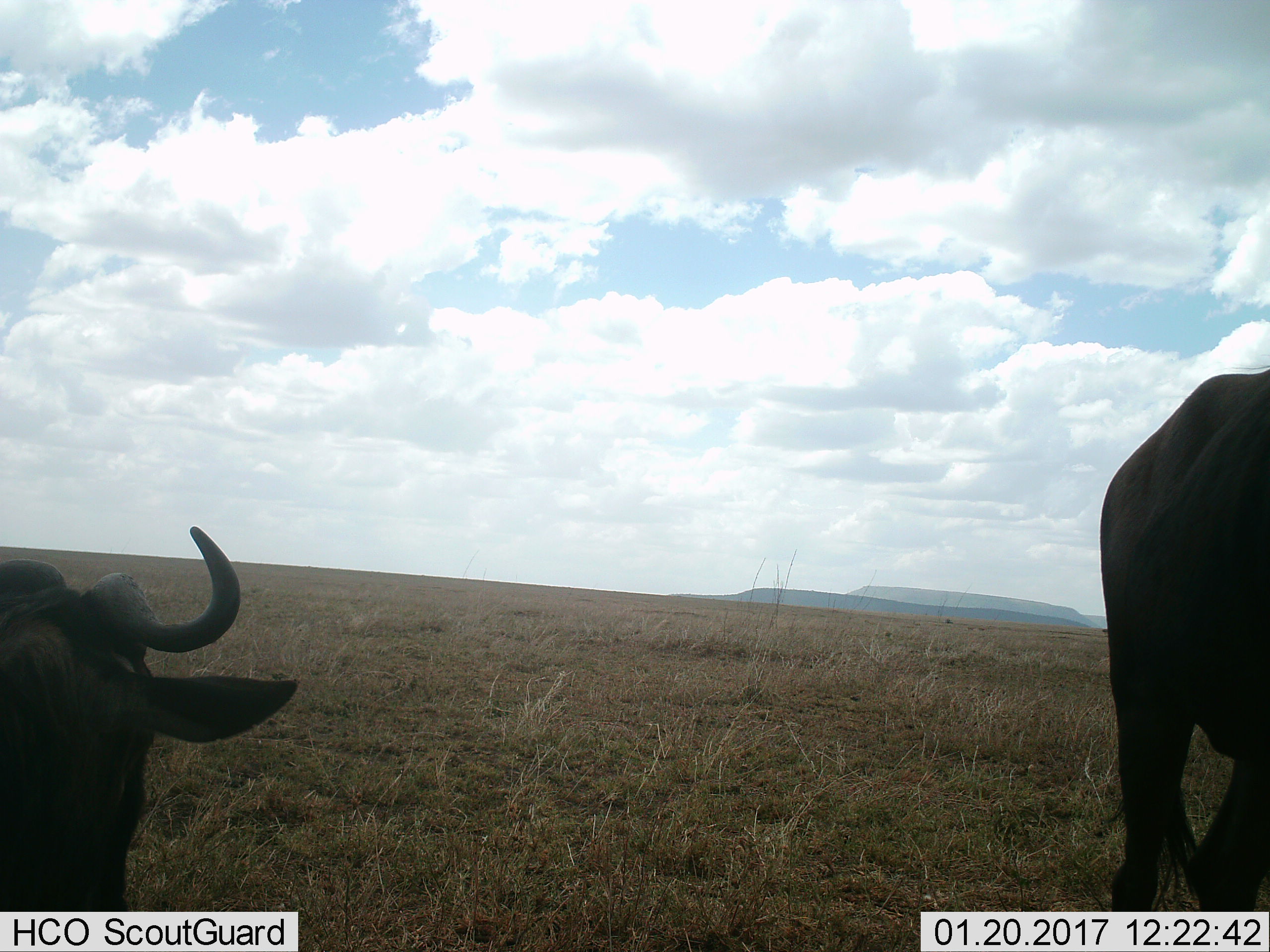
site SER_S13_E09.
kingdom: Animalia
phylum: Chordata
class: Mammalia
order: Artiodactyla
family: Bovidae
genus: Connochaetes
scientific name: Connochaetes taurinus taurinus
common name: blue wildebeest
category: wildebeestblue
Wildebeestblue (blue wildebeest) (Connochaetes taurinus taurinus), count 2. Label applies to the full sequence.